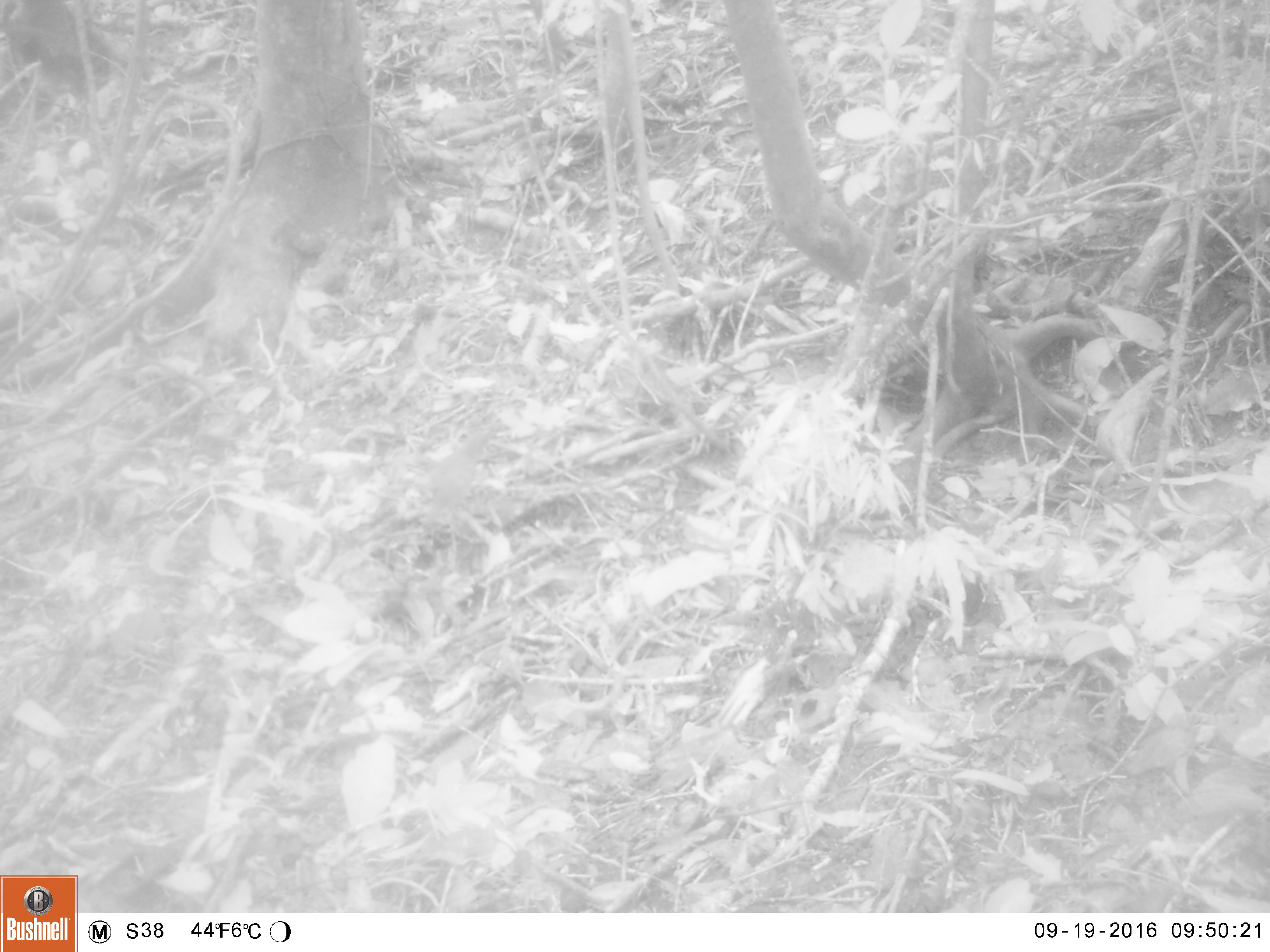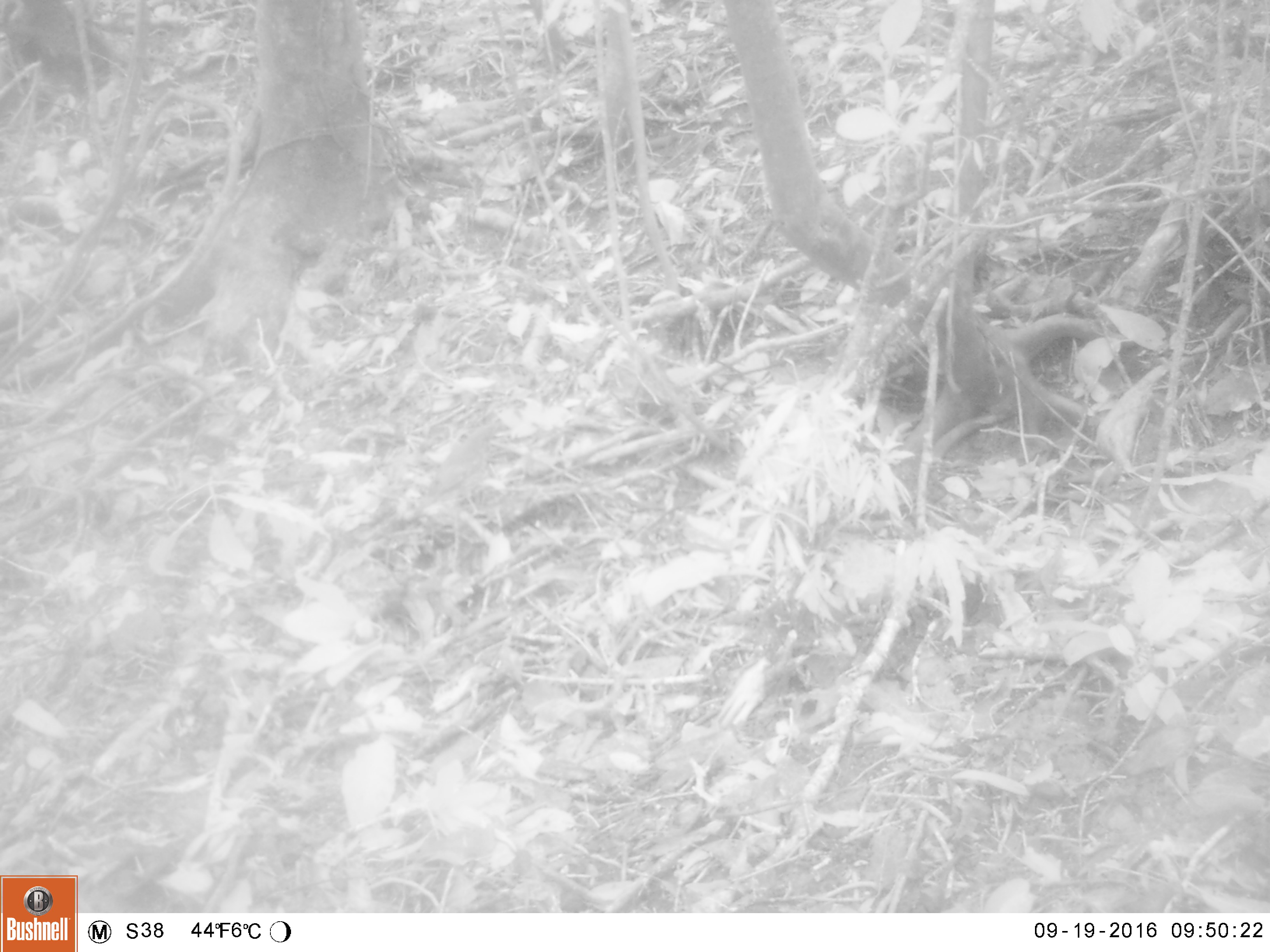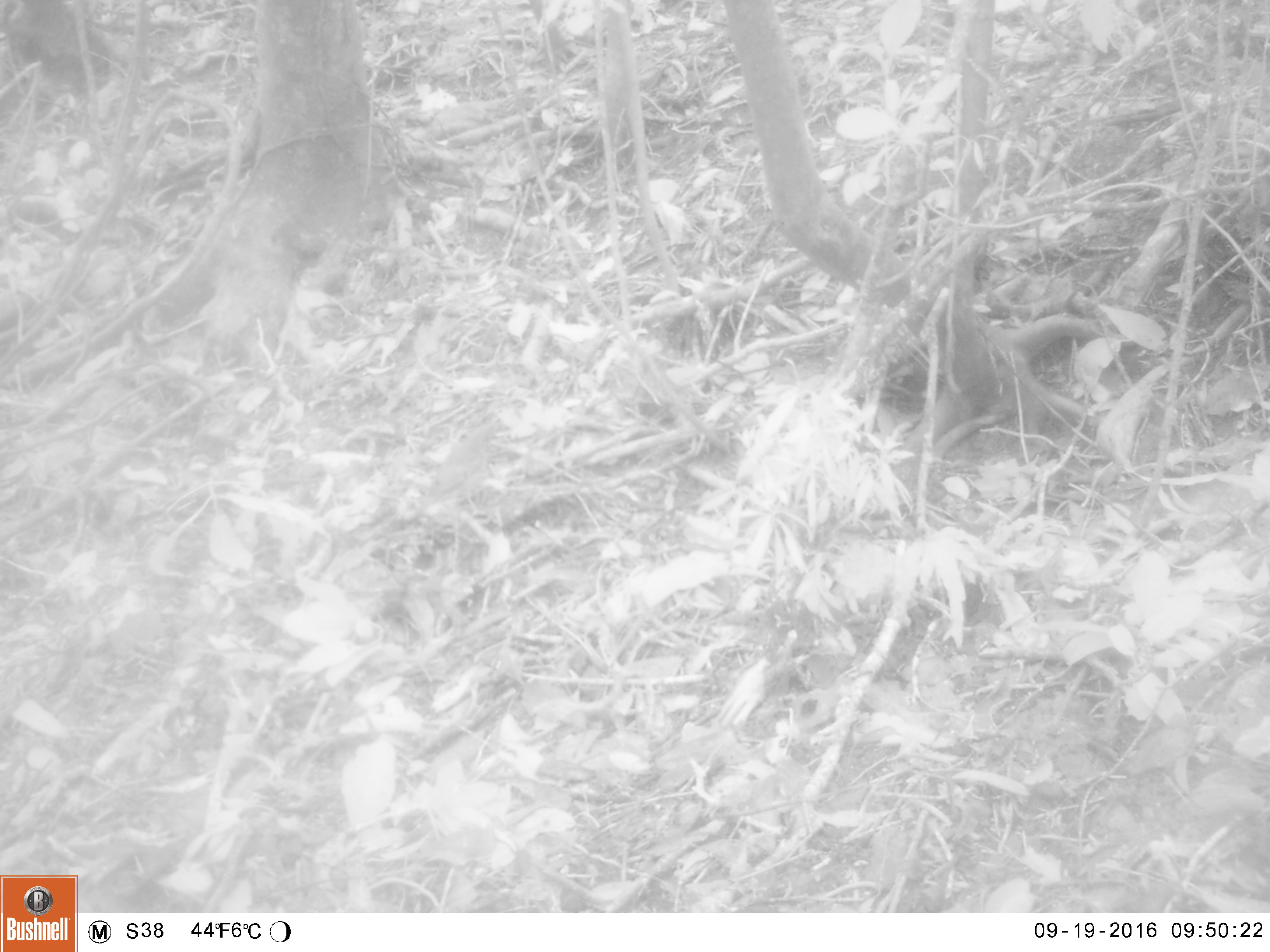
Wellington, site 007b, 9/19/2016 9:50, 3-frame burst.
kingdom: Animalia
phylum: Chordata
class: Aves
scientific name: Aves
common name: bird